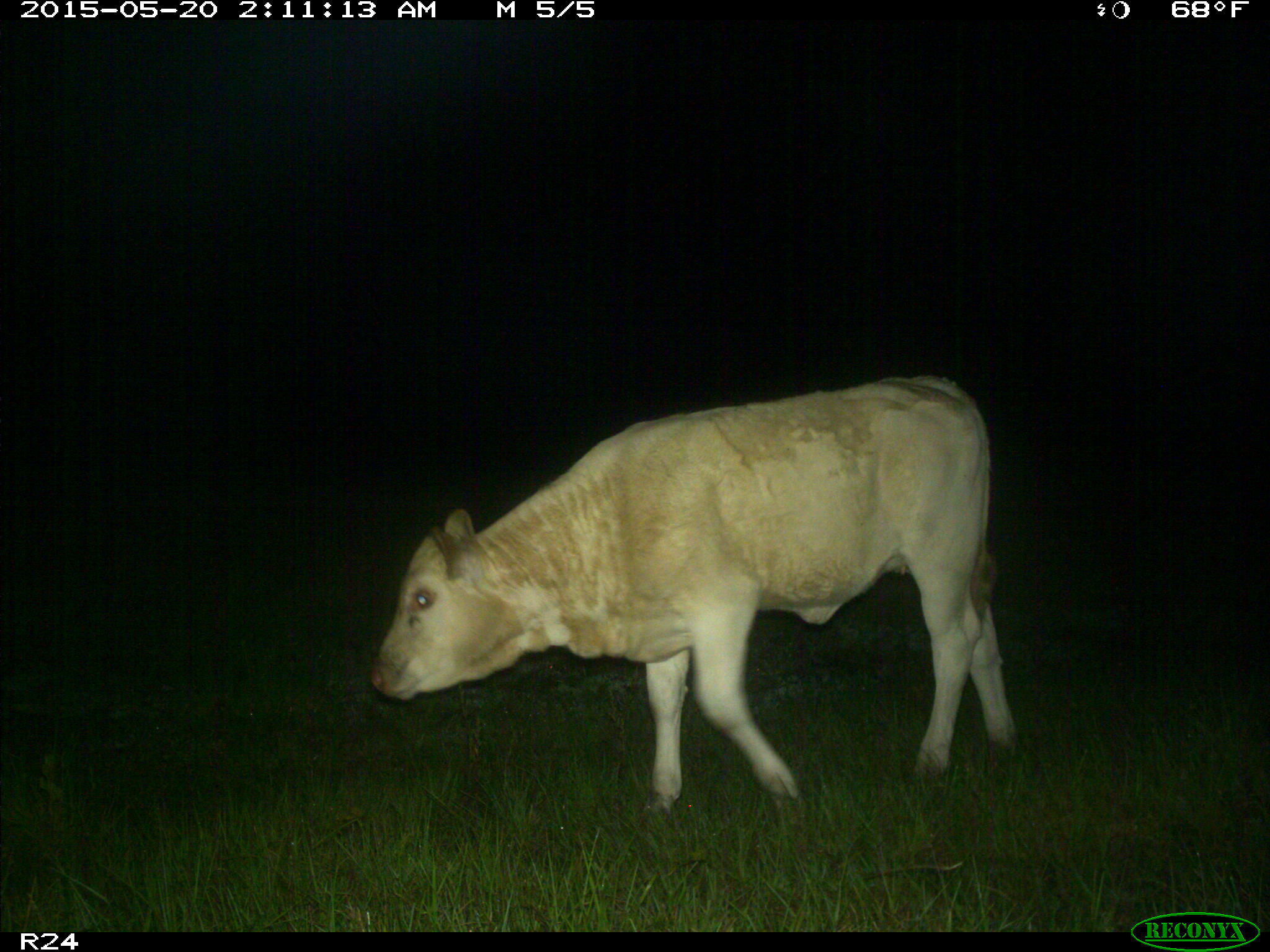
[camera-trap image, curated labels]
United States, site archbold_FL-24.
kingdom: Animalia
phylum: Chordata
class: Mammalia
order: Artiodactyla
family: Bovidae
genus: Bos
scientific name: Bos taurus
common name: domestic cow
Bos taurus (domestic cow).